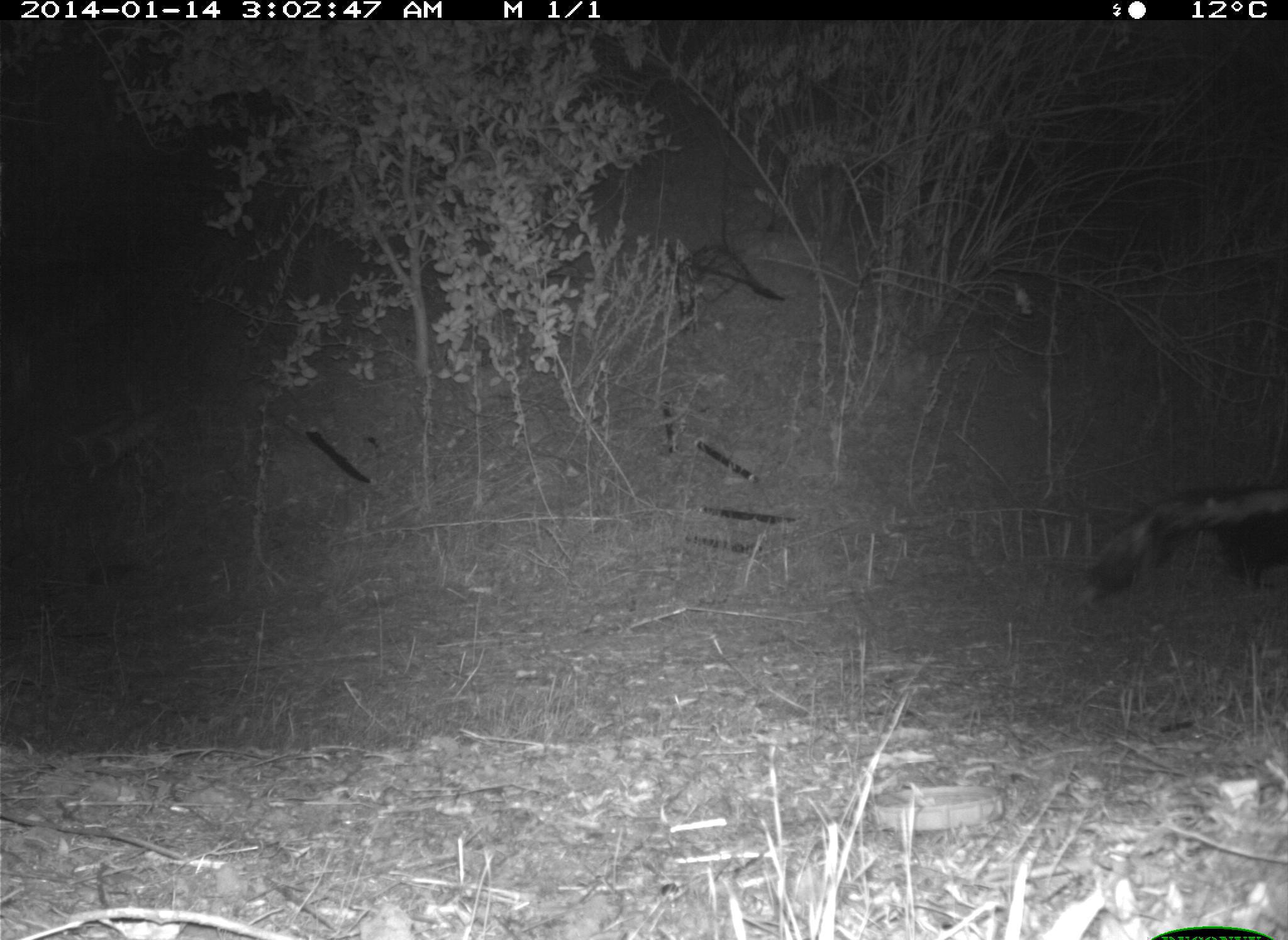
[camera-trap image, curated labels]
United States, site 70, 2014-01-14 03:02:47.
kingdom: Animalia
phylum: Chordata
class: Mammalia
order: Carnivora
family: Mephitidae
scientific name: Mephitidae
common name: skunk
Skunk (Mephitidae).